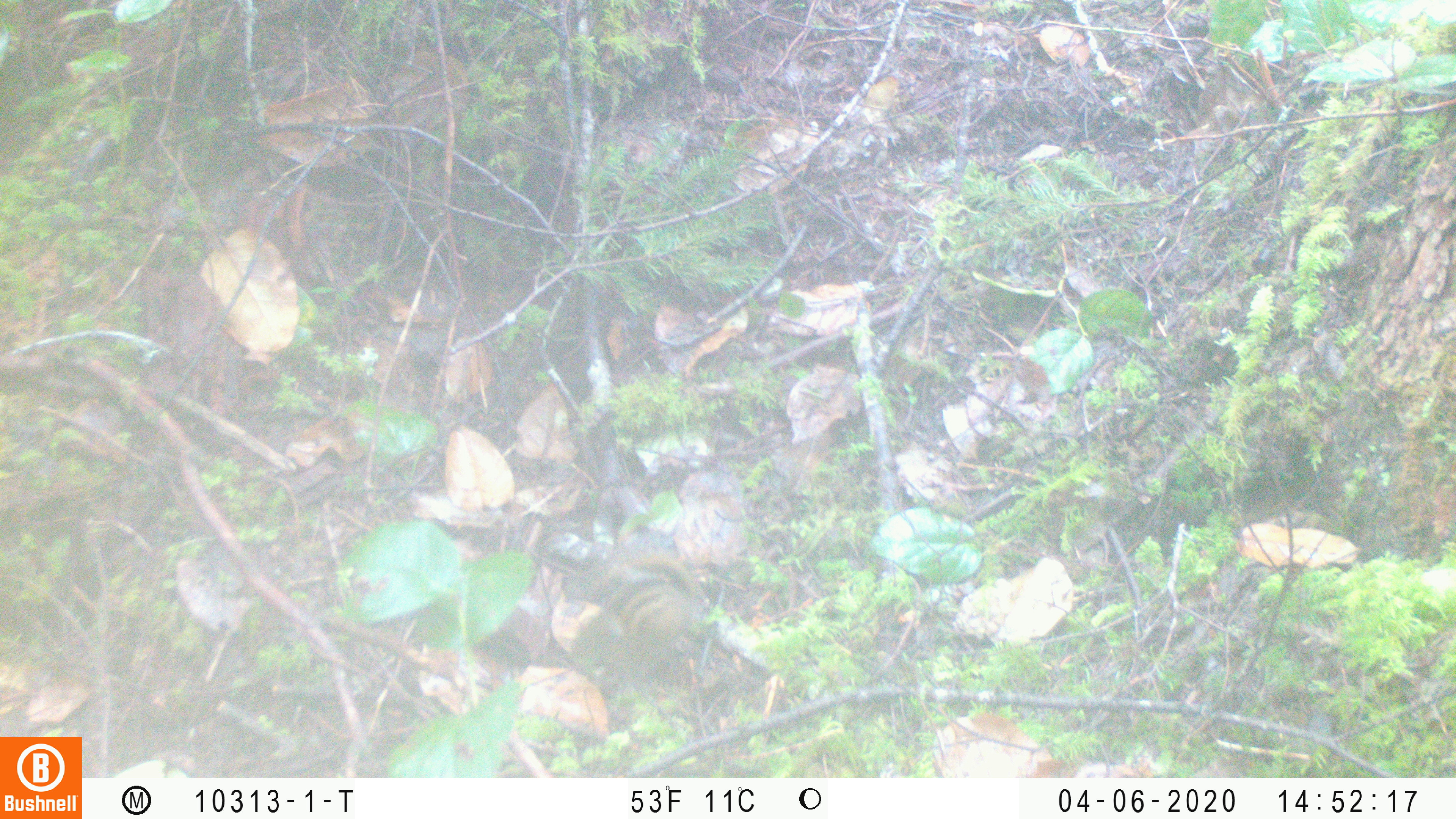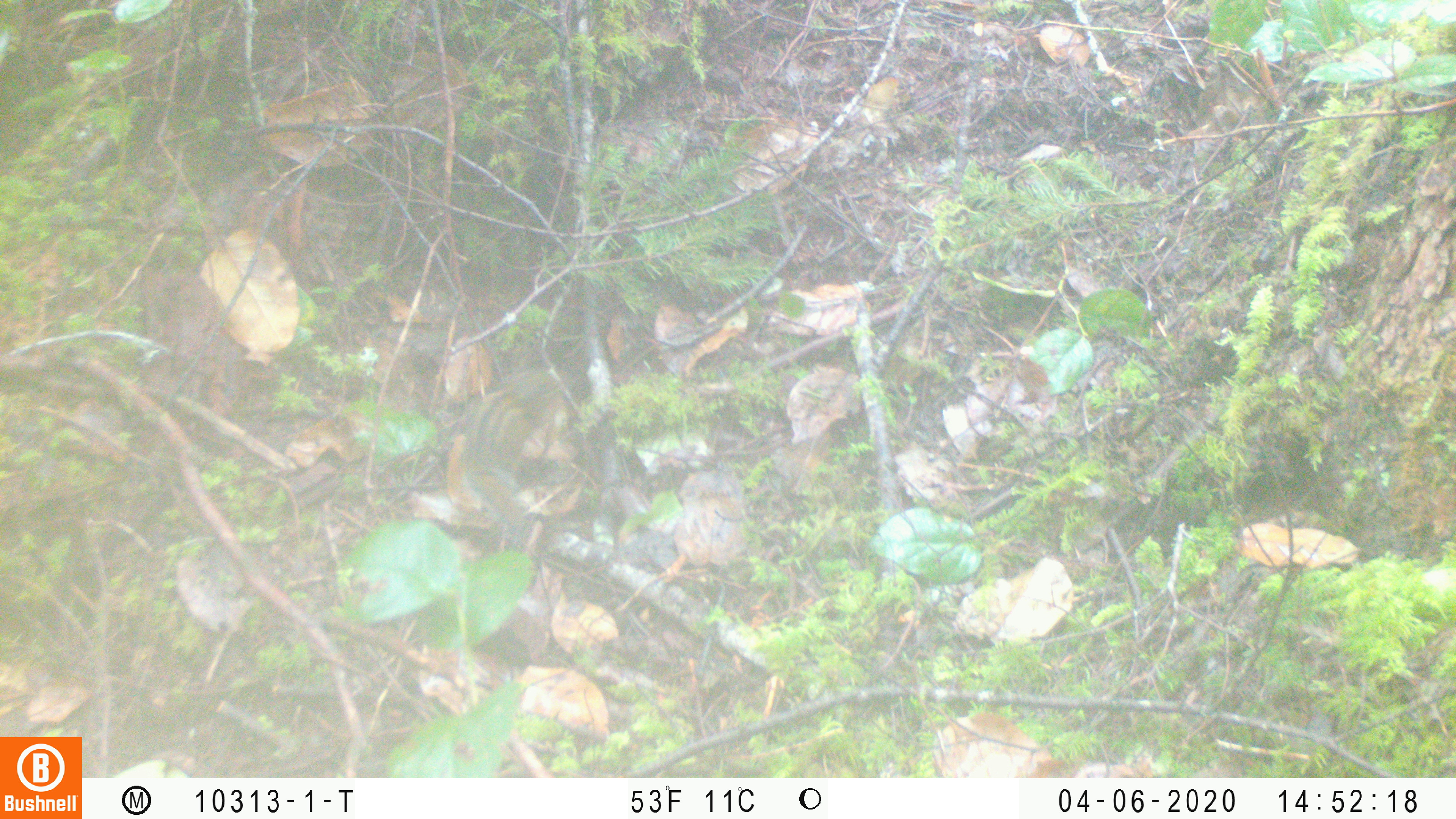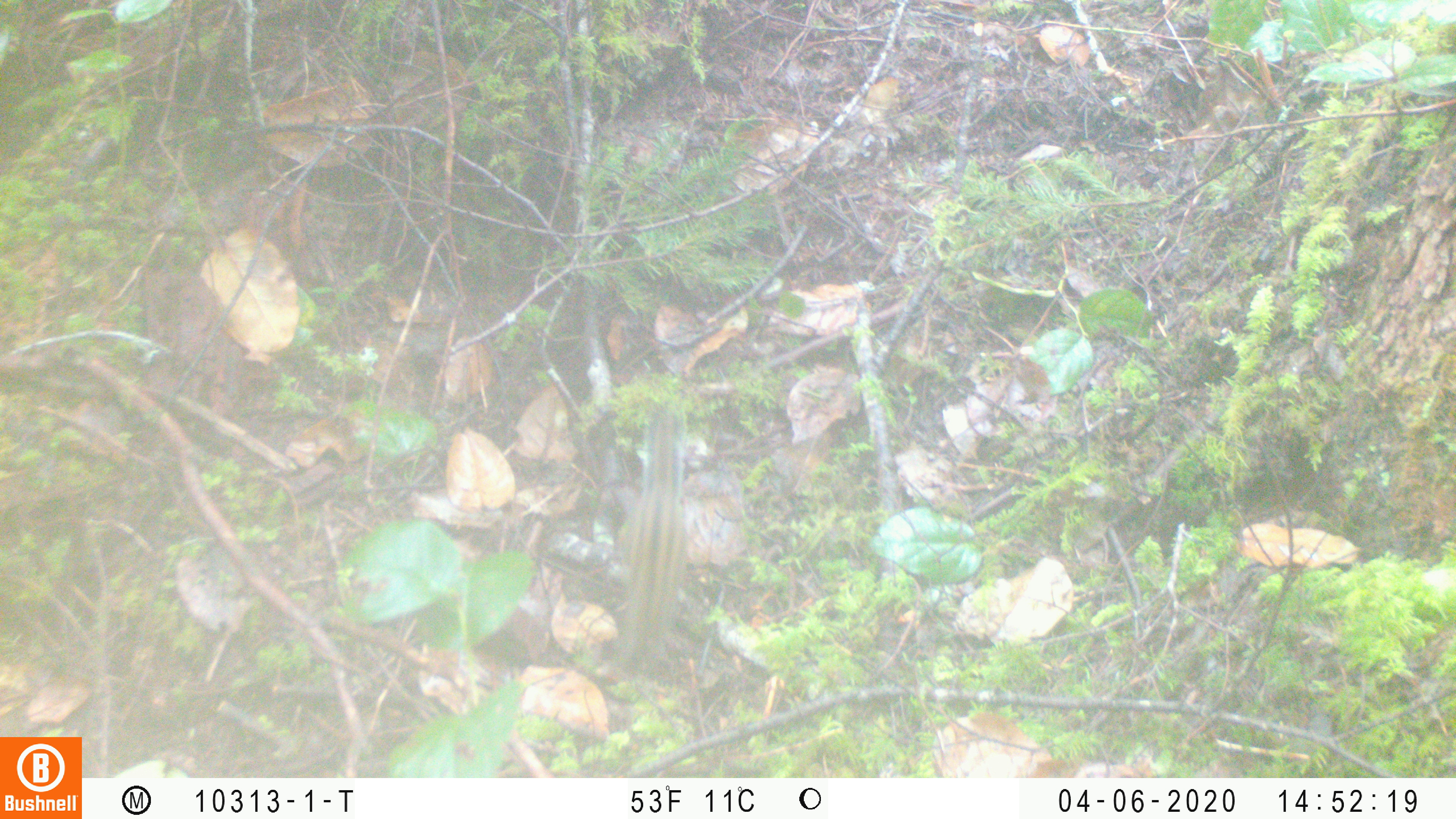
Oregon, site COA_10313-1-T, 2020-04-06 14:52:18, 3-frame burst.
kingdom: Animalia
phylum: Chordata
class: Mammalia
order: Rodentia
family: Sciuridae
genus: Neotamias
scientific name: Neotamias townsendii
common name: townsend's chipmunk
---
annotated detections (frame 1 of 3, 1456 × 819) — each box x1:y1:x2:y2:
townsend's chipmunk: 565:550:714:685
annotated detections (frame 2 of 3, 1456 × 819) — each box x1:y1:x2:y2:
townsend's chipmunk: 451:360:578:544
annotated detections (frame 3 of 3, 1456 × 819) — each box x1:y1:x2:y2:
townsend's chipmunk: 596:393:698:694